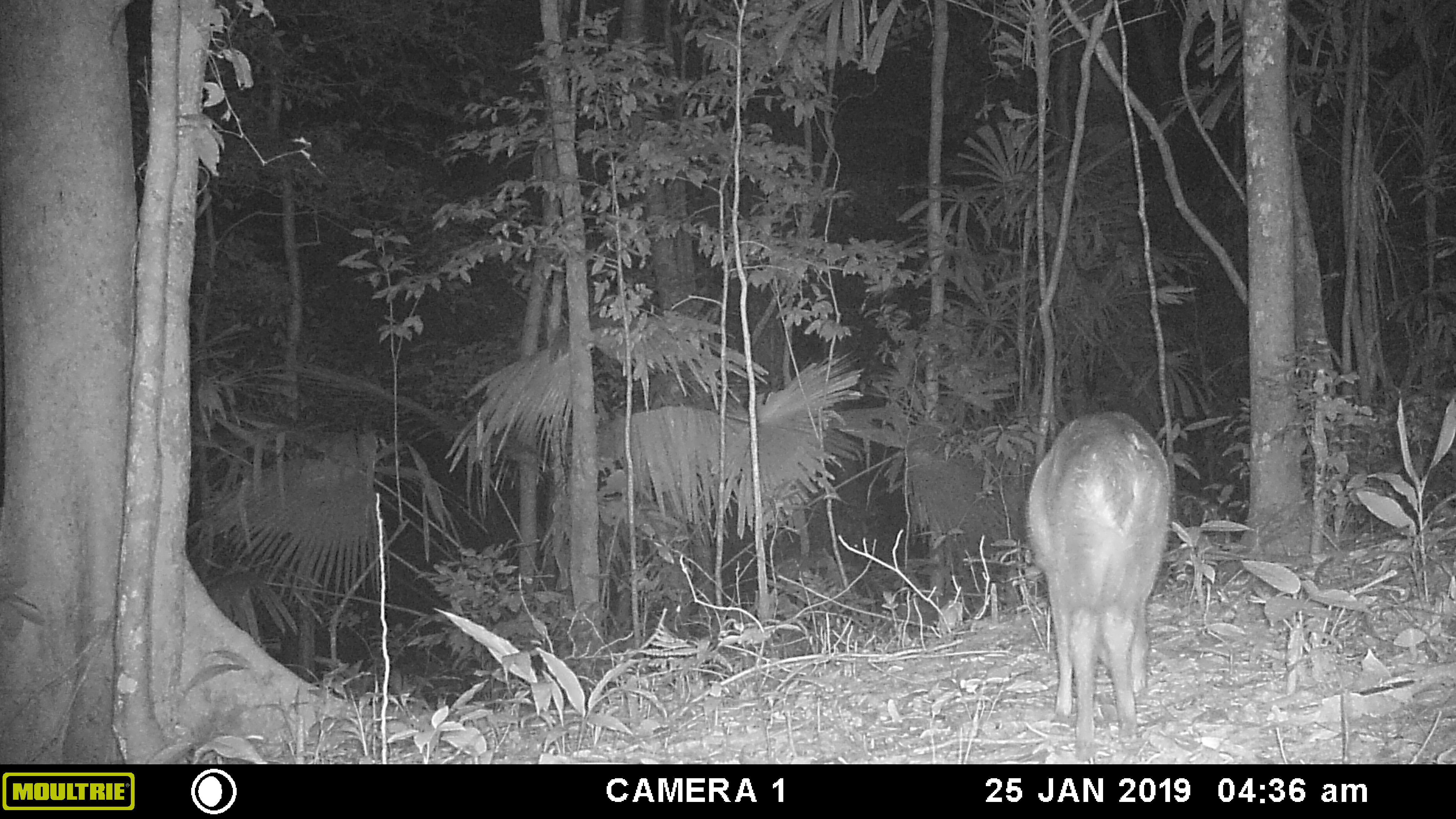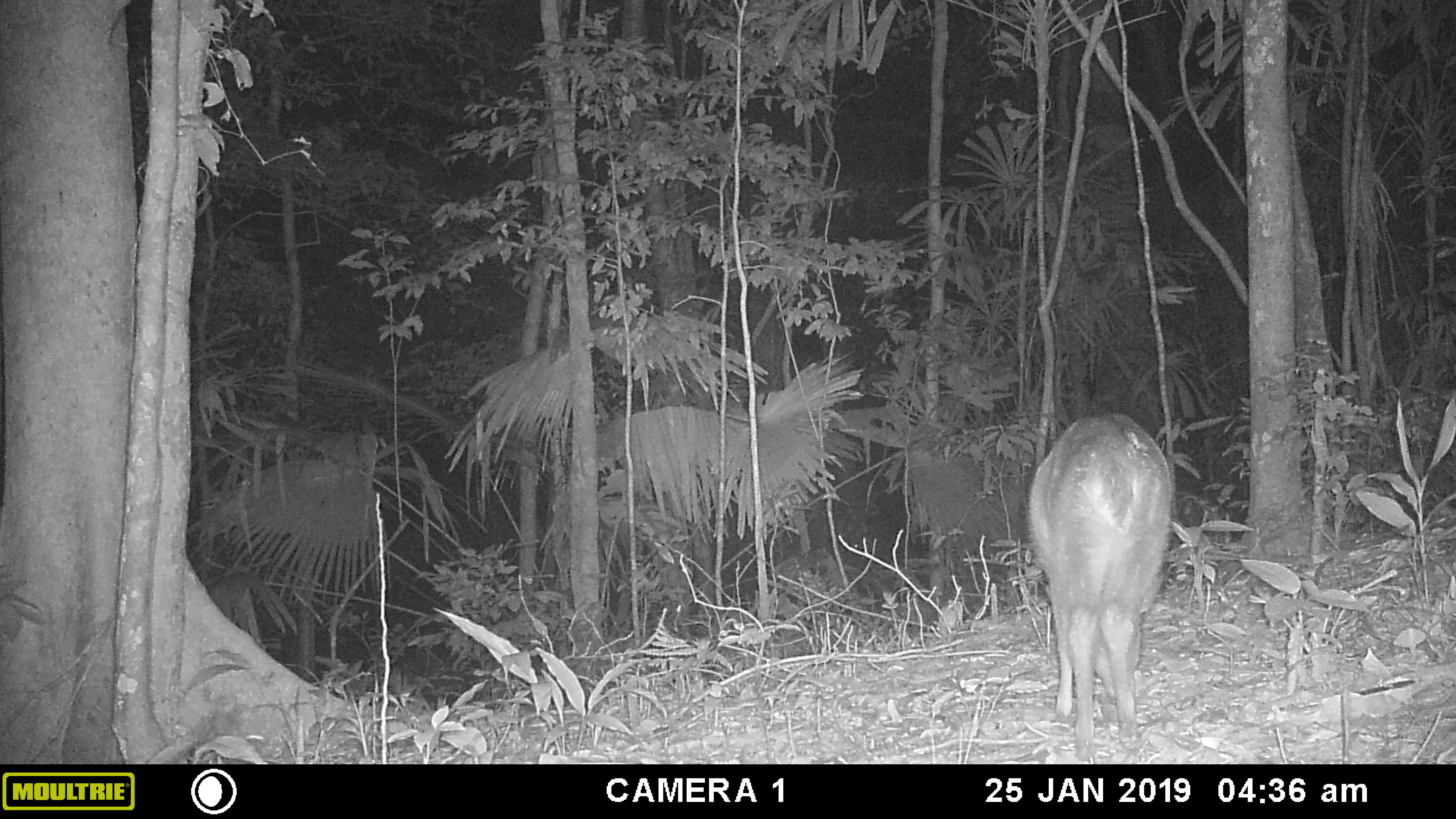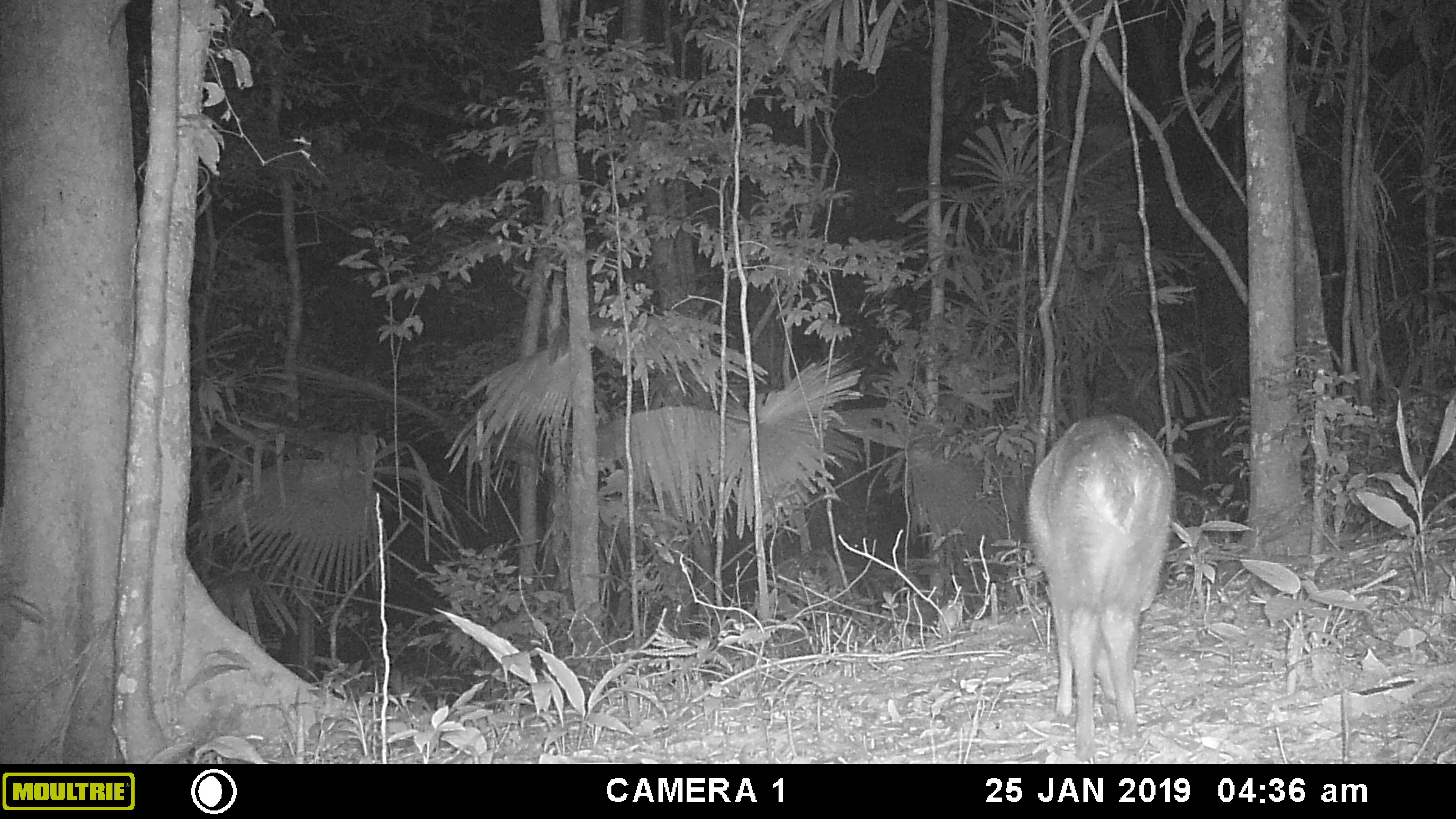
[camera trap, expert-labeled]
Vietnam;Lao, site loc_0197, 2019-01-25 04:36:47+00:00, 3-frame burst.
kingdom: Animalia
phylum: Chordata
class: Mammalia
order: Artiodactyla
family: Cervidae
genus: Muntiacus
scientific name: Muntiacus vuquangensis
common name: large-antlered muntjac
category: large antlered muntjac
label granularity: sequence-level